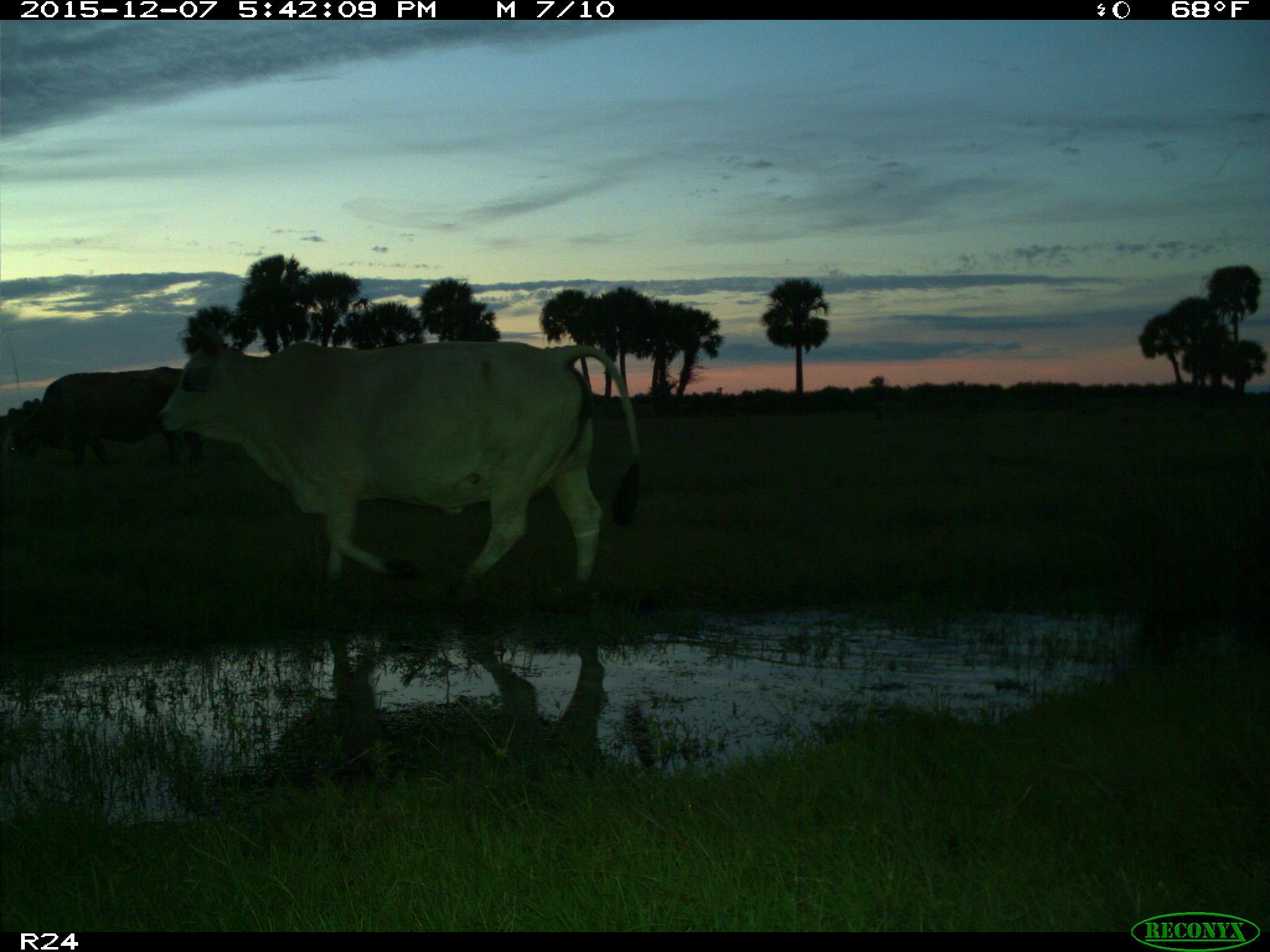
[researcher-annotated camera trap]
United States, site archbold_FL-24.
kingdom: Animalia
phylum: Chordata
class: Mammalia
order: Artiodactyla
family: Bovidae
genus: Bos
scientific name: Bos taurus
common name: domestic cow